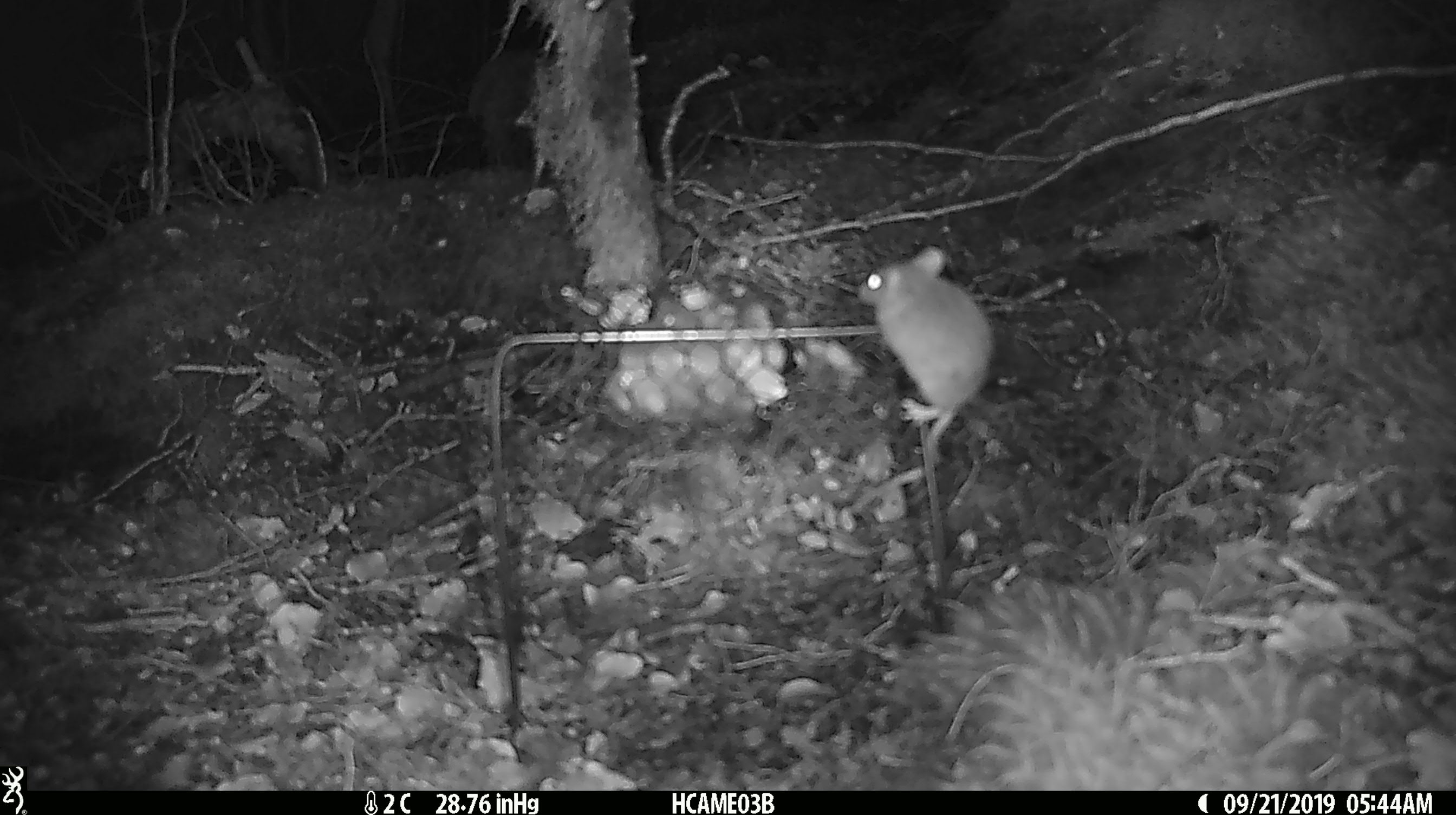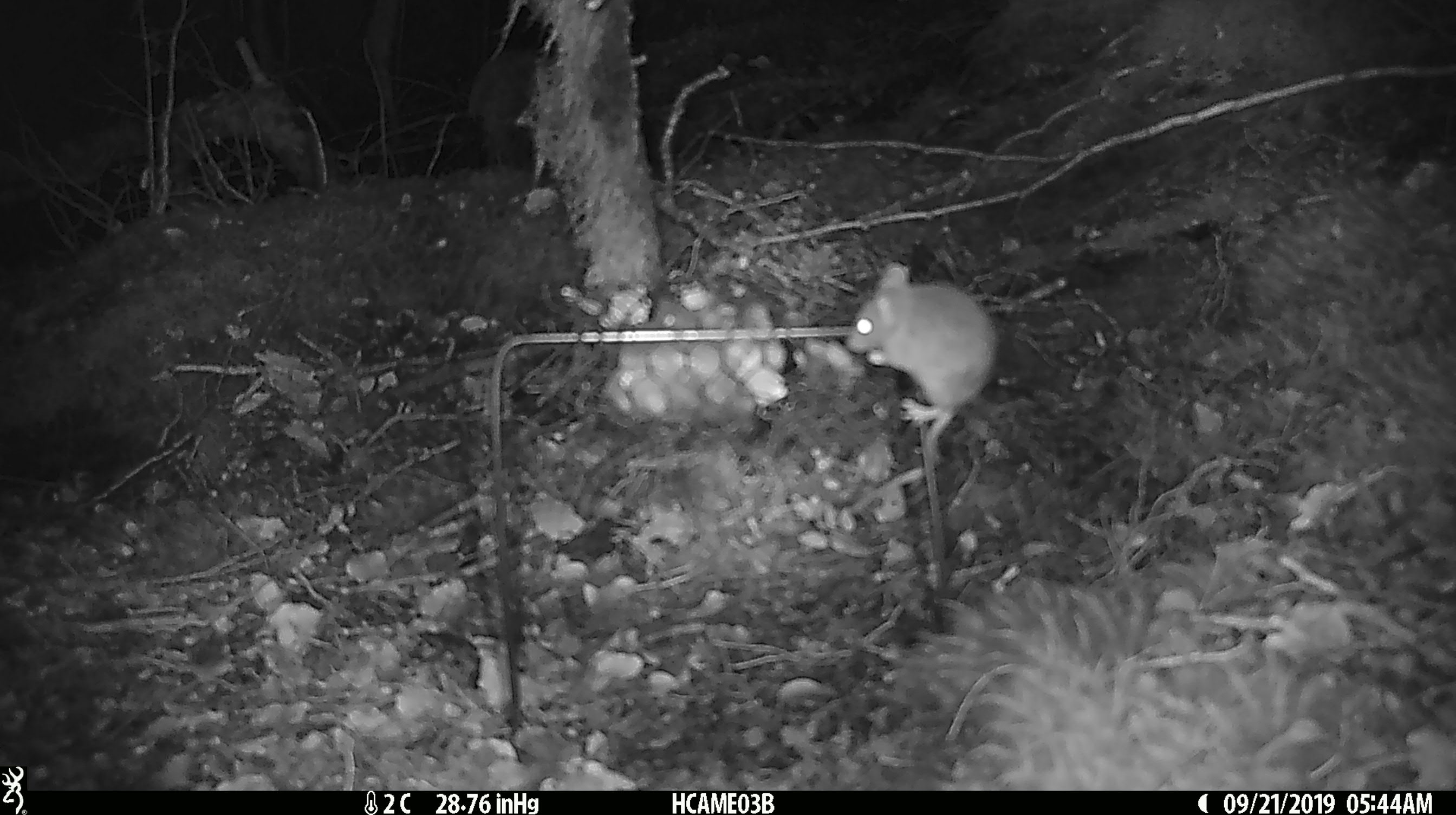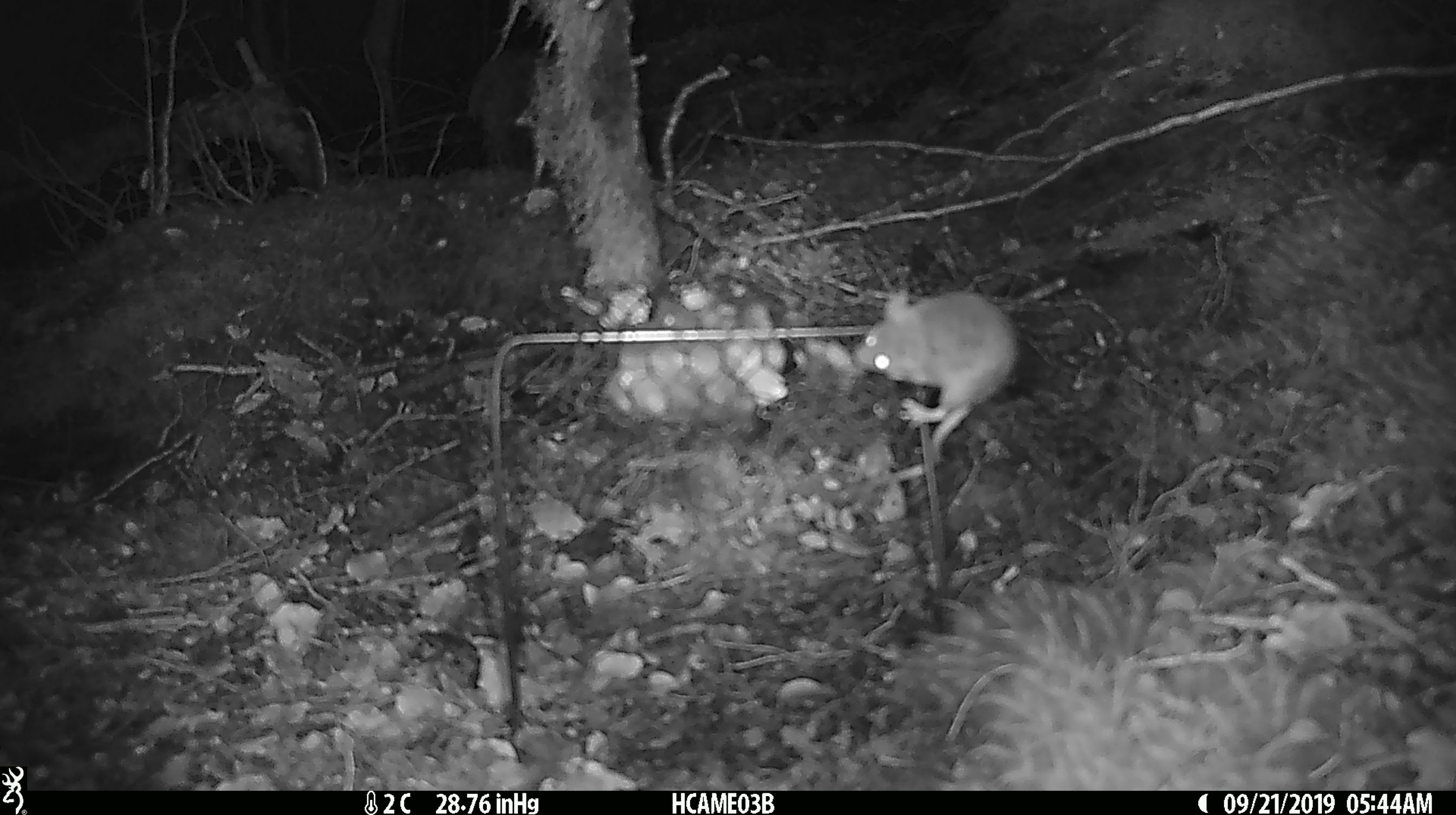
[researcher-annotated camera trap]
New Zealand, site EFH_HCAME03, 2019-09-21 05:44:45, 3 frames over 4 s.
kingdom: Animalia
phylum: Chordata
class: Mammalia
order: Rodentia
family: Muridae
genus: Mus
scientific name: Mus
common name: mouse